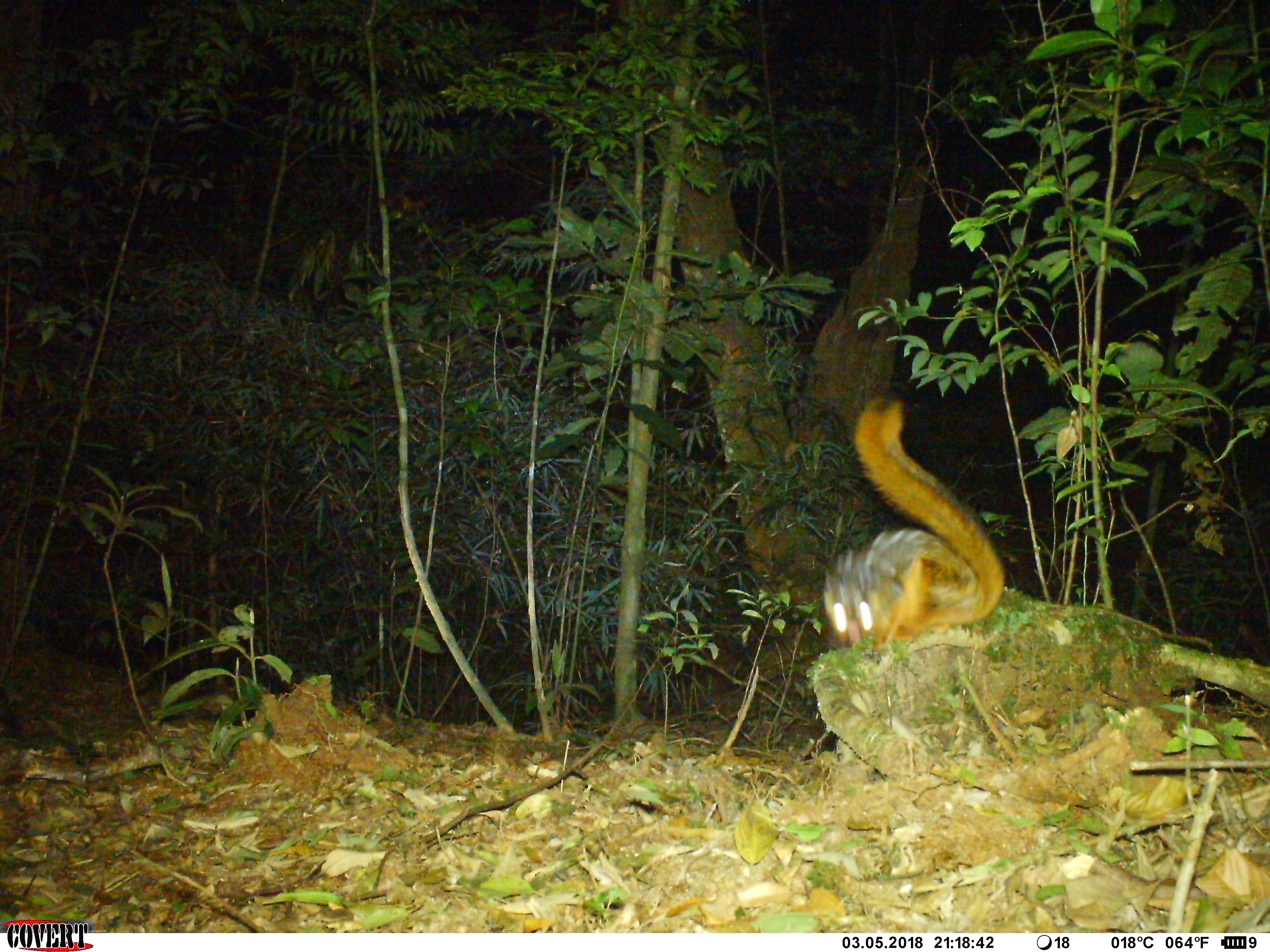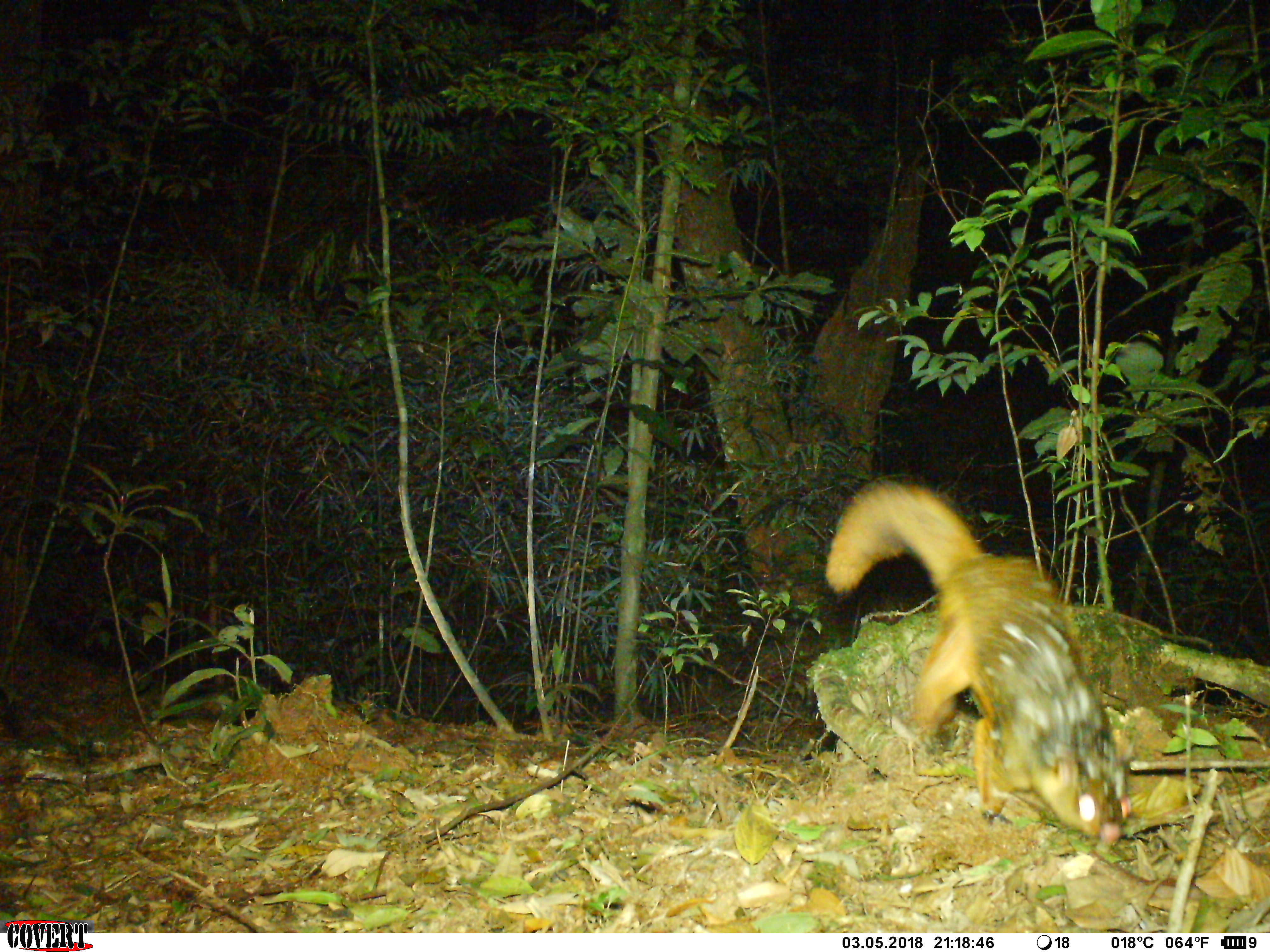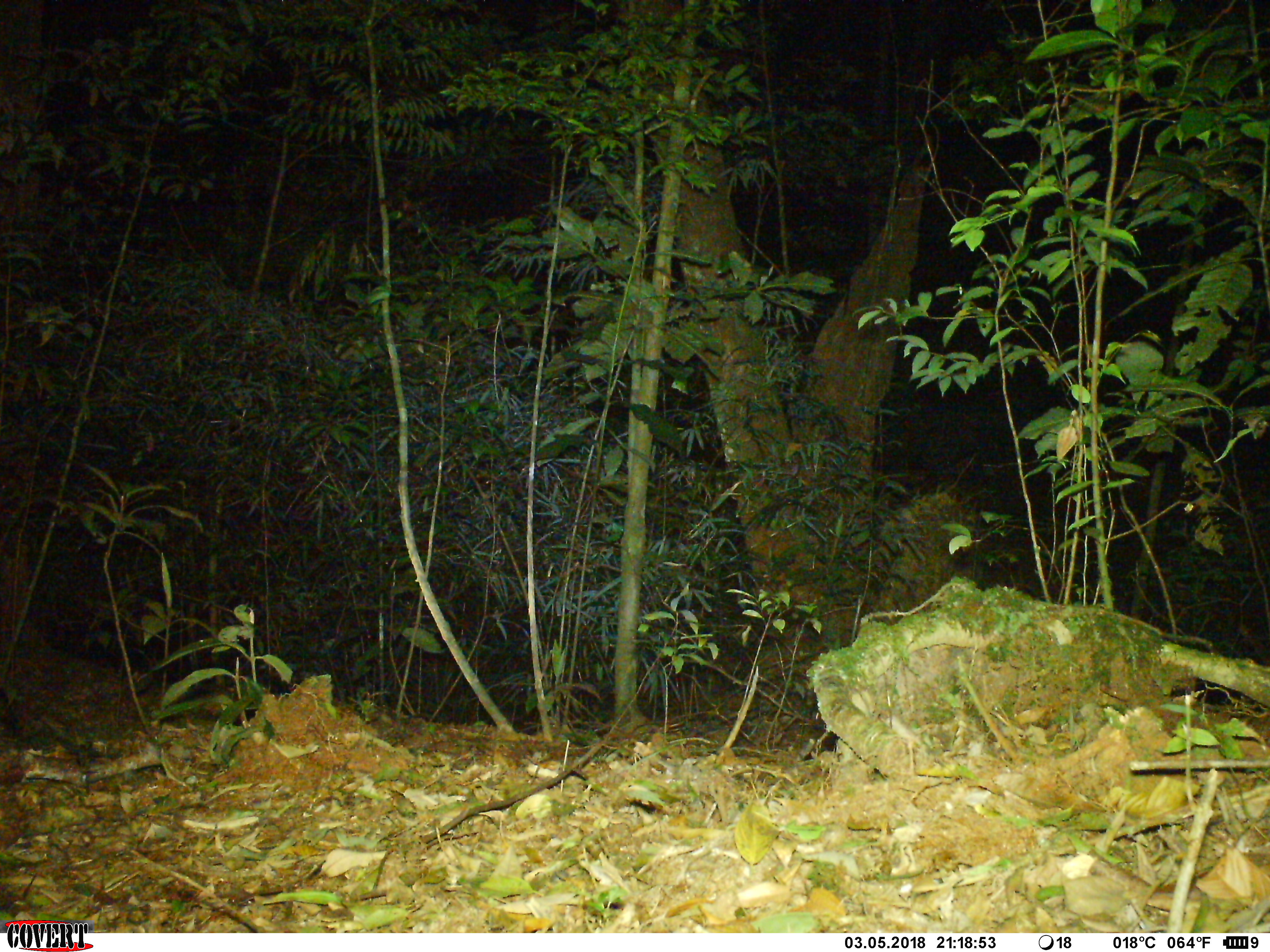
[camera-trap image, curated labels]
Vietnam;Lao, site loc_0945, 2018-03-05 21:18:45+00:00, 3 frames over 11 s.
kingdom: Animalia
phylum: Chordata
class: Mammalia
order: Rodentia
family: Sciuridae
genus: Petaurista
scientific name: Petaurista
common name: giant flying squirrel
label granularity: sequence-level